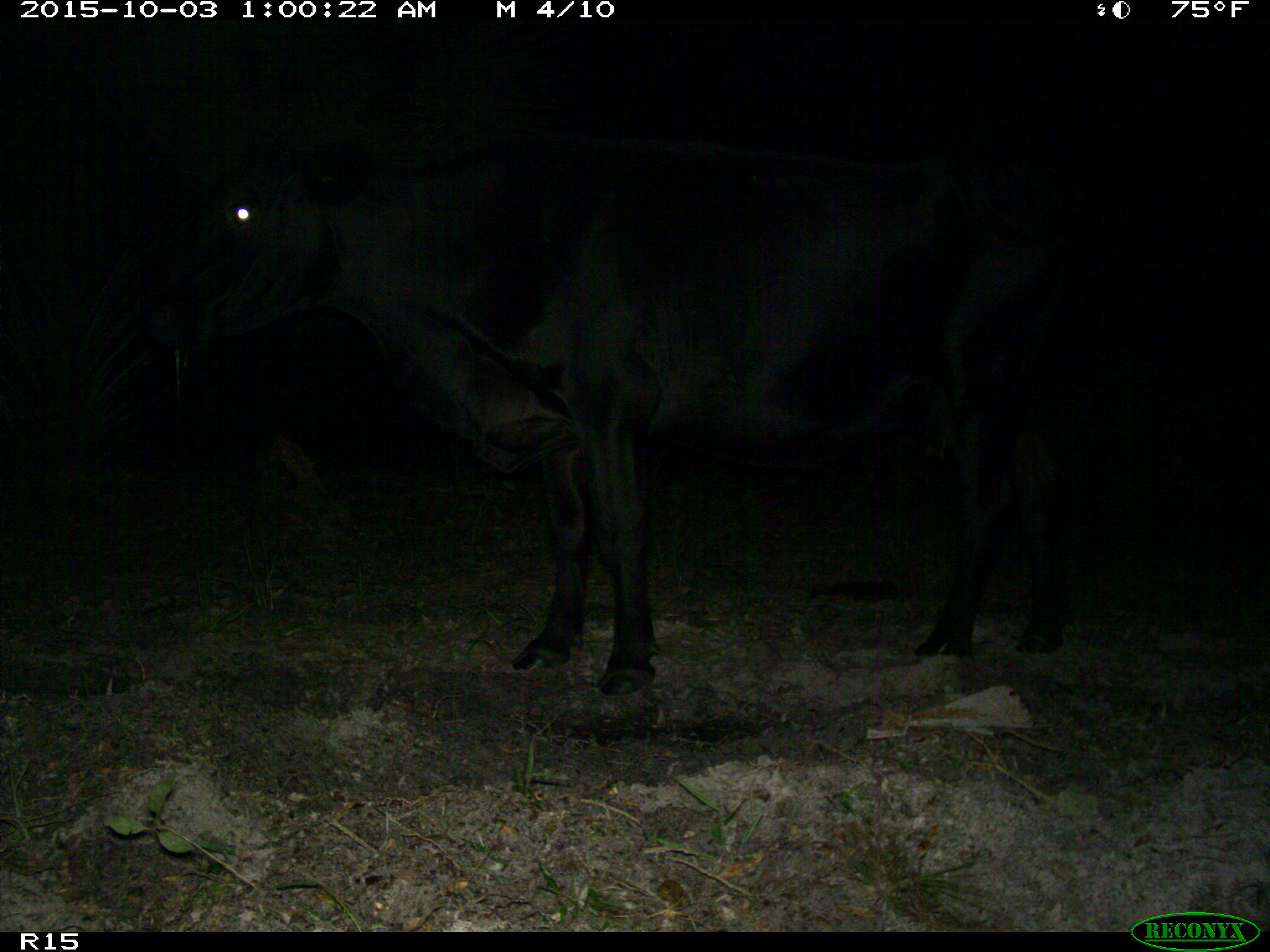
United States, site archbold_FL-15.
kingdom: Animalia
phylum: Chordata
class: Mammalia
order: Artiodactyla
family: Bovidae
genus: Bos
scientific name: Bos taurus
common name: domestic cow